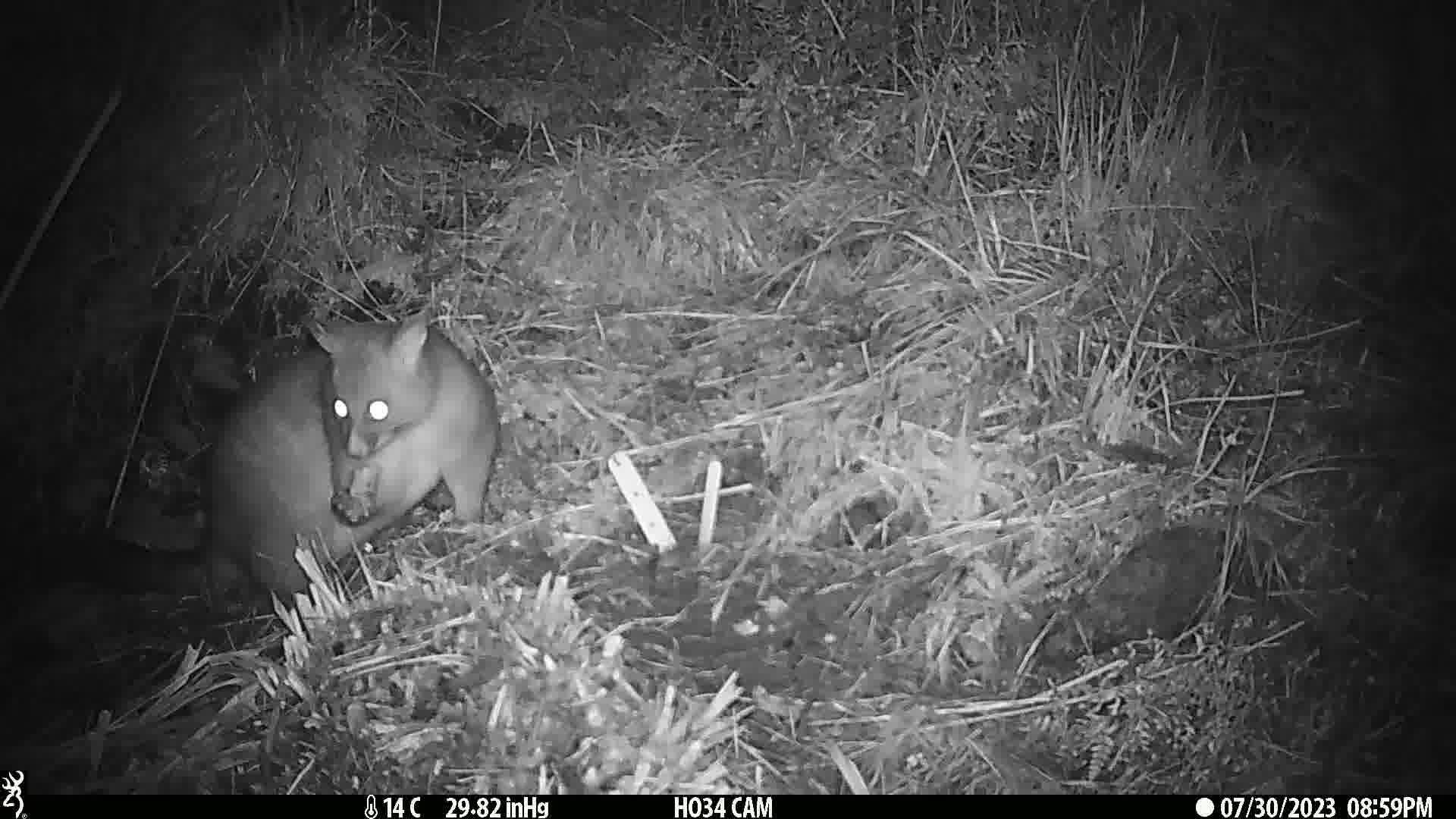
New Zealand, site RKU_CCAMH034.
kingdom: Animalia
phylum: Chordata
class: Mammalia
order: Diprotodontia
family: Phalangeridae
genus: Trichosurus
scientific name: Trichosurus vulpecula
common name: common brushtail possum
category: possum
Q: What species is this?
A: Possum (common brushtail possum) (Trichosurus vulpecula).